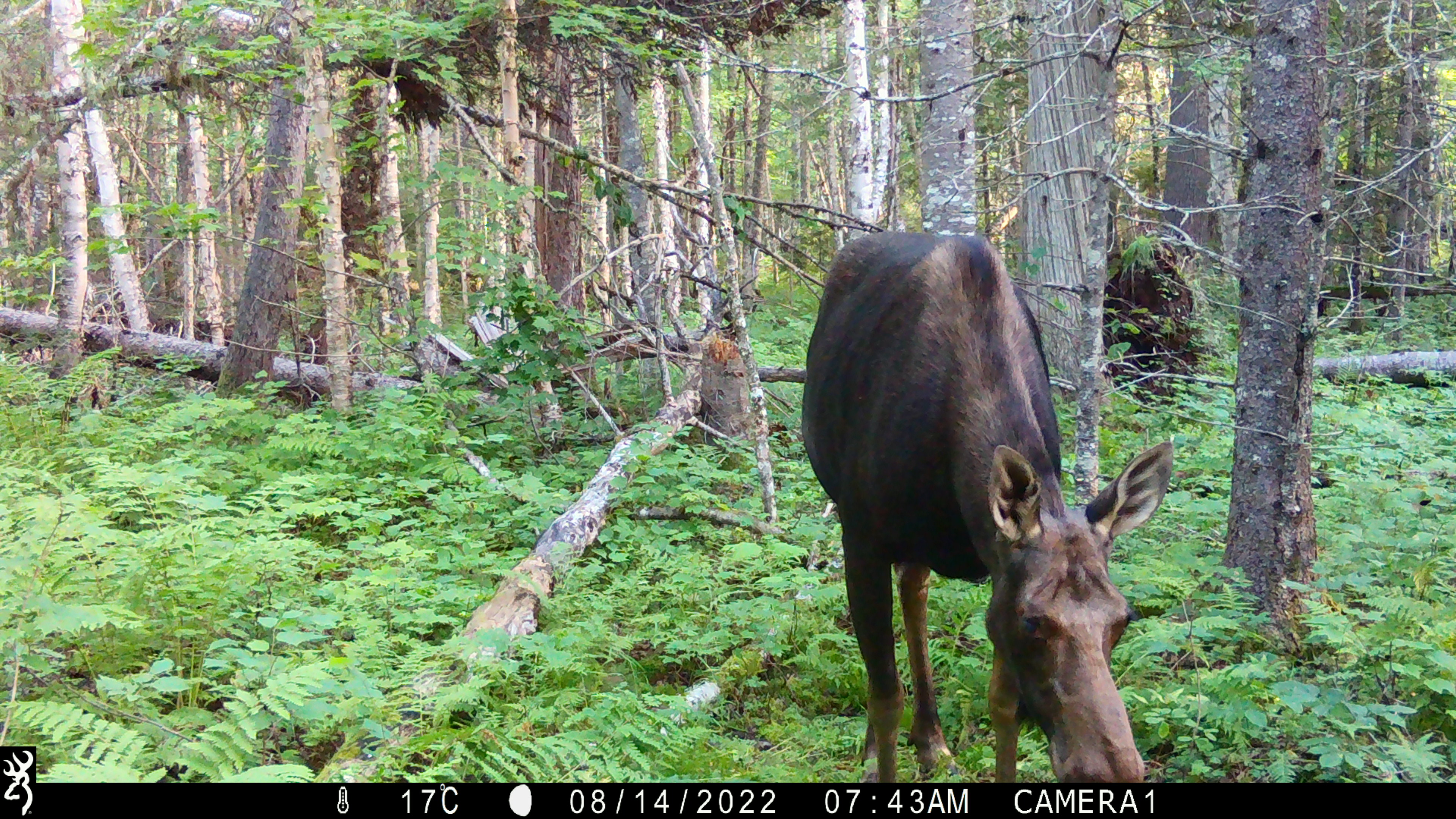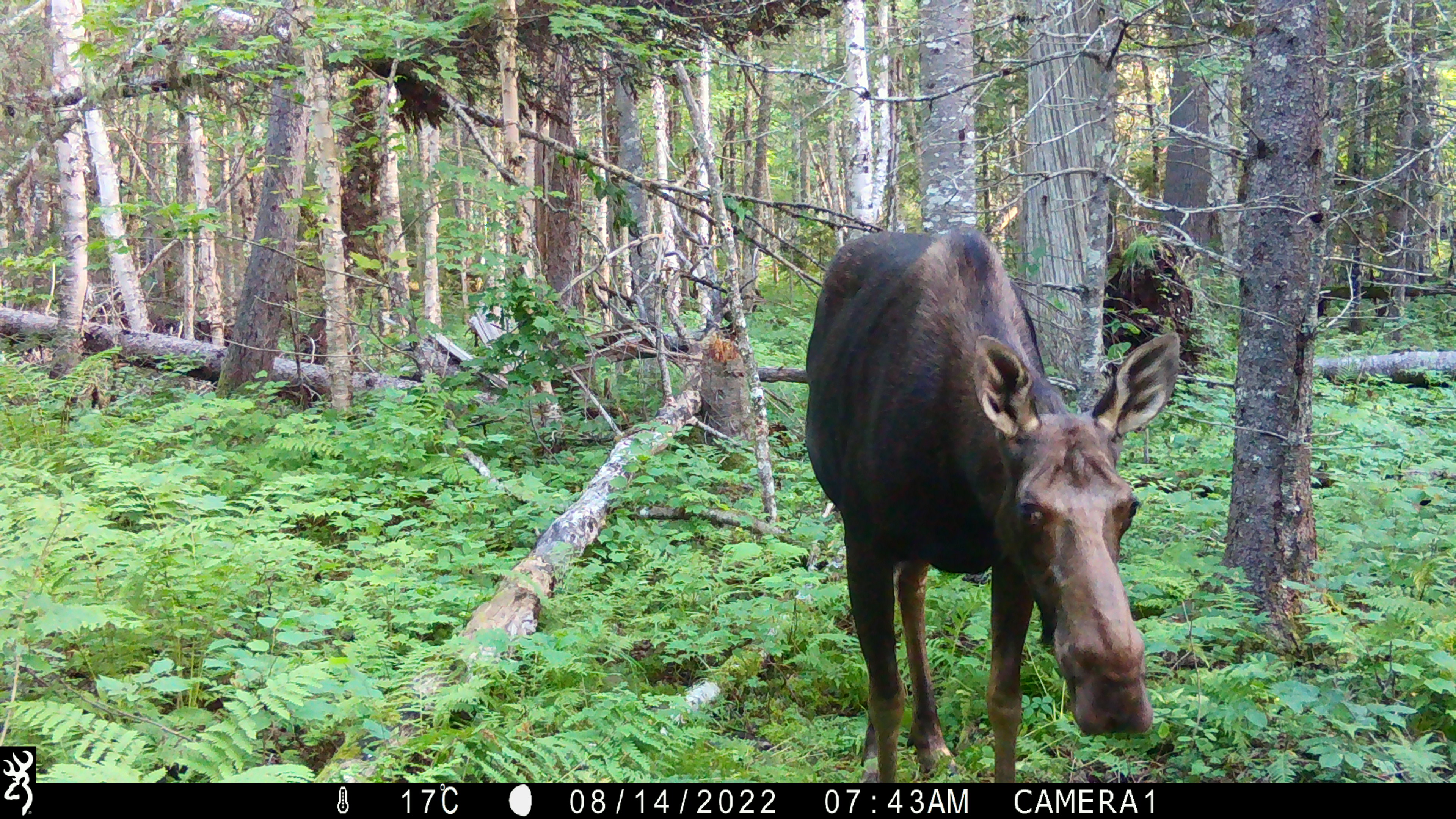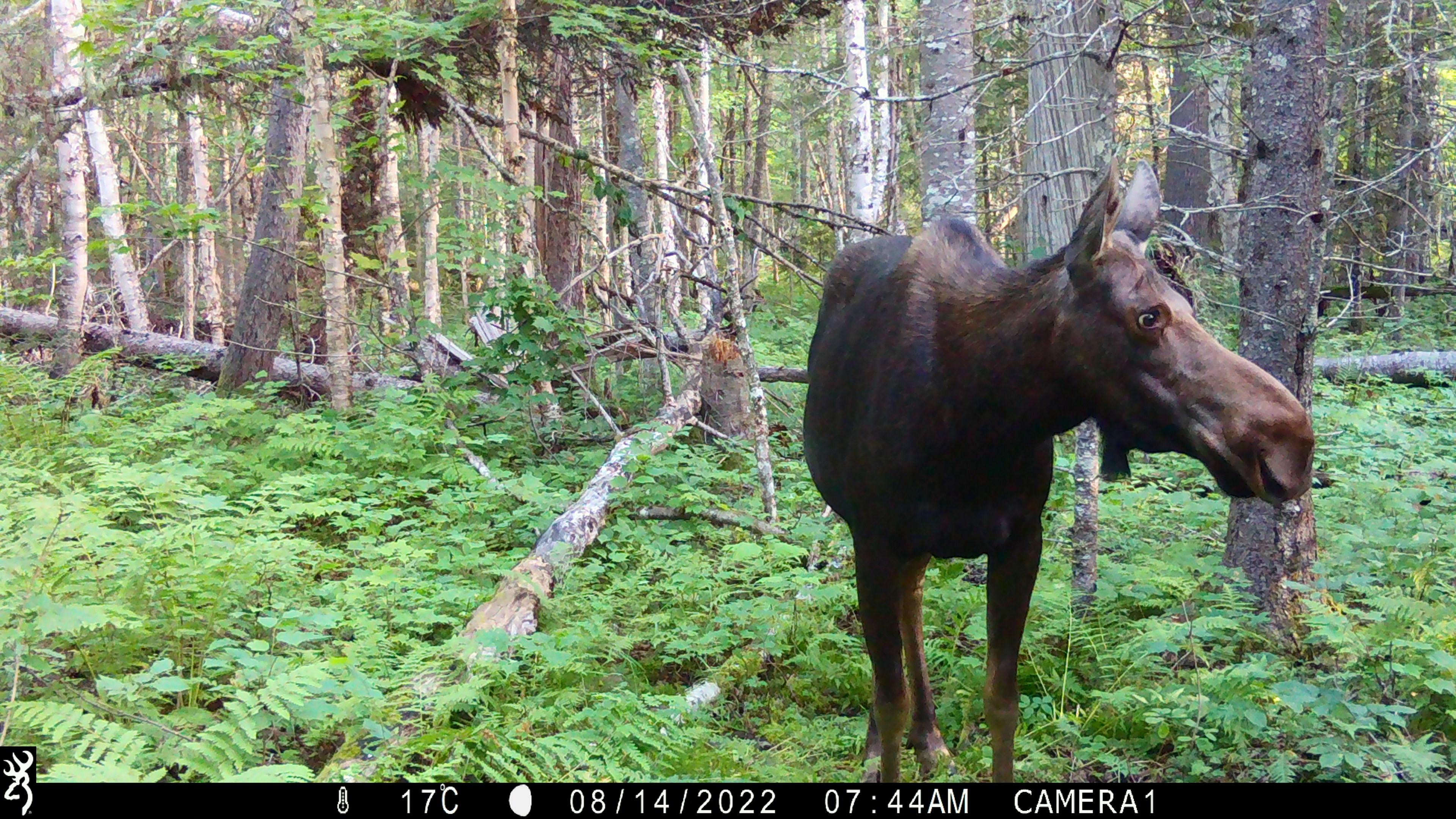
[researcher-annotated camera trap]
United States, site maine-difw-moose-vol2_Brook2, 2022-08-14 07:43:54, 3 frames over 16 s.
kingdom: Animalia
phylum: Chordata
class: Mammalia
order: Artiodactyla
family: Cervidae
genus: Alces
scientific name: Alces alces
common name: moose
Moose (Alces alces).